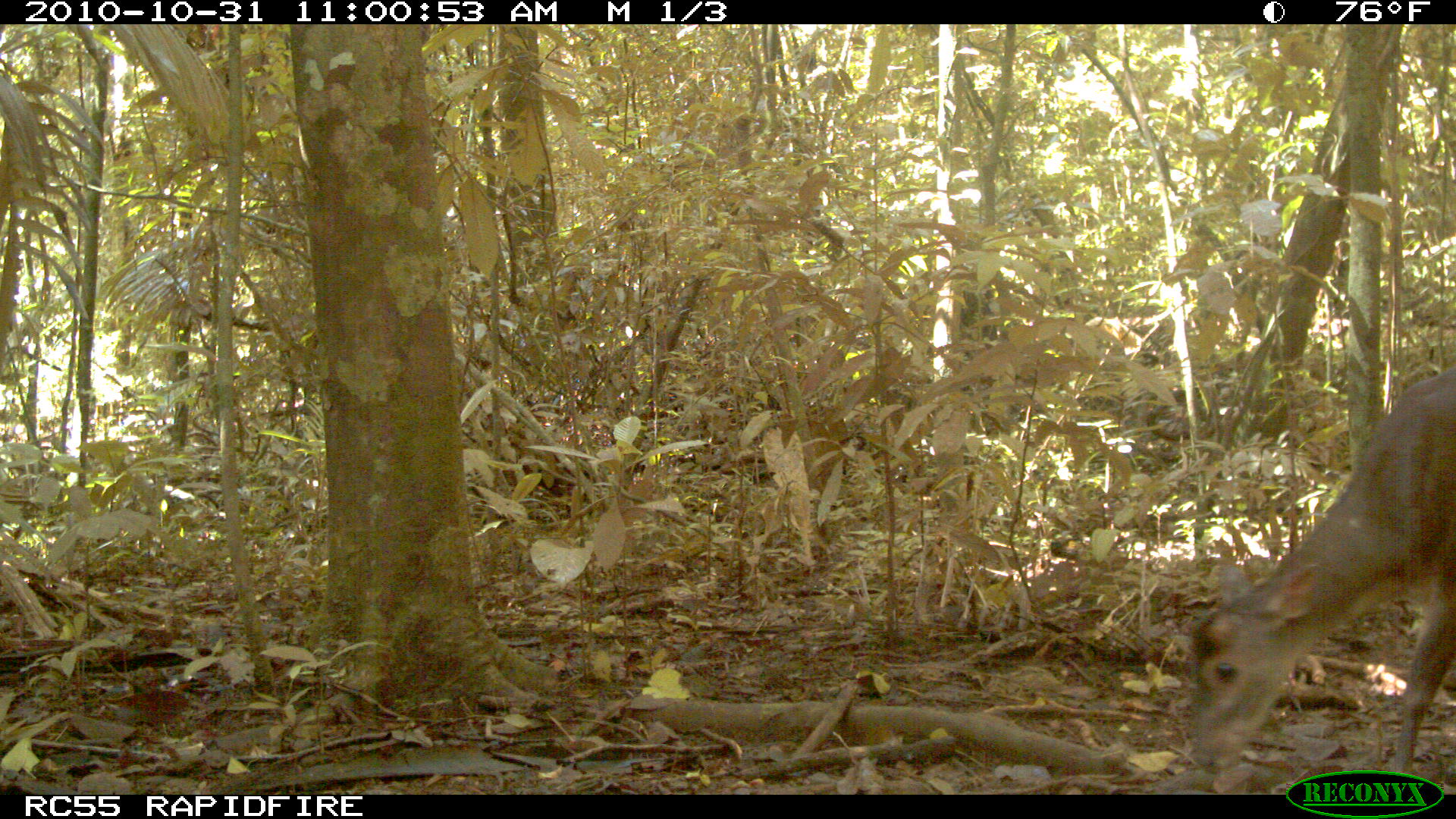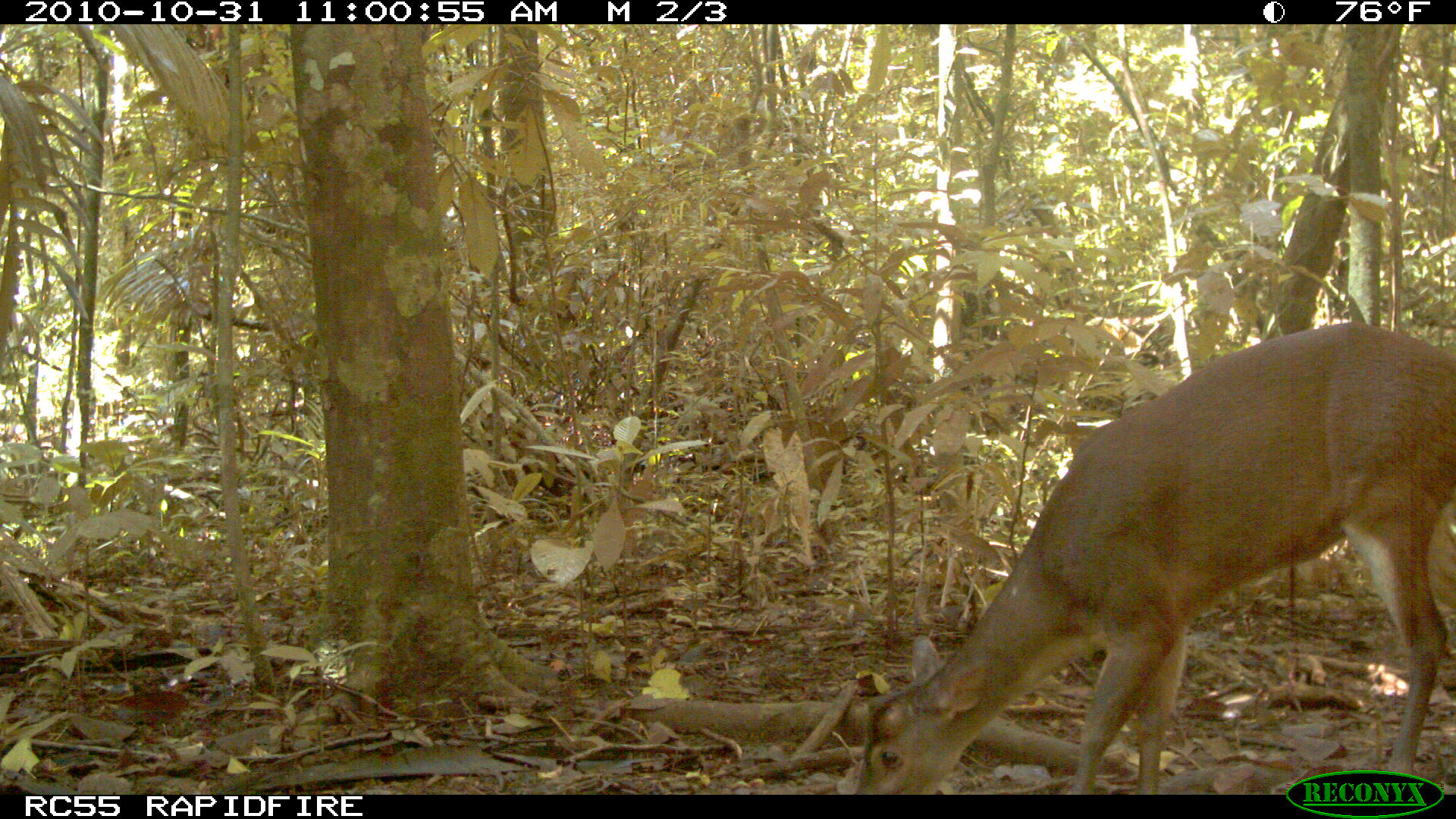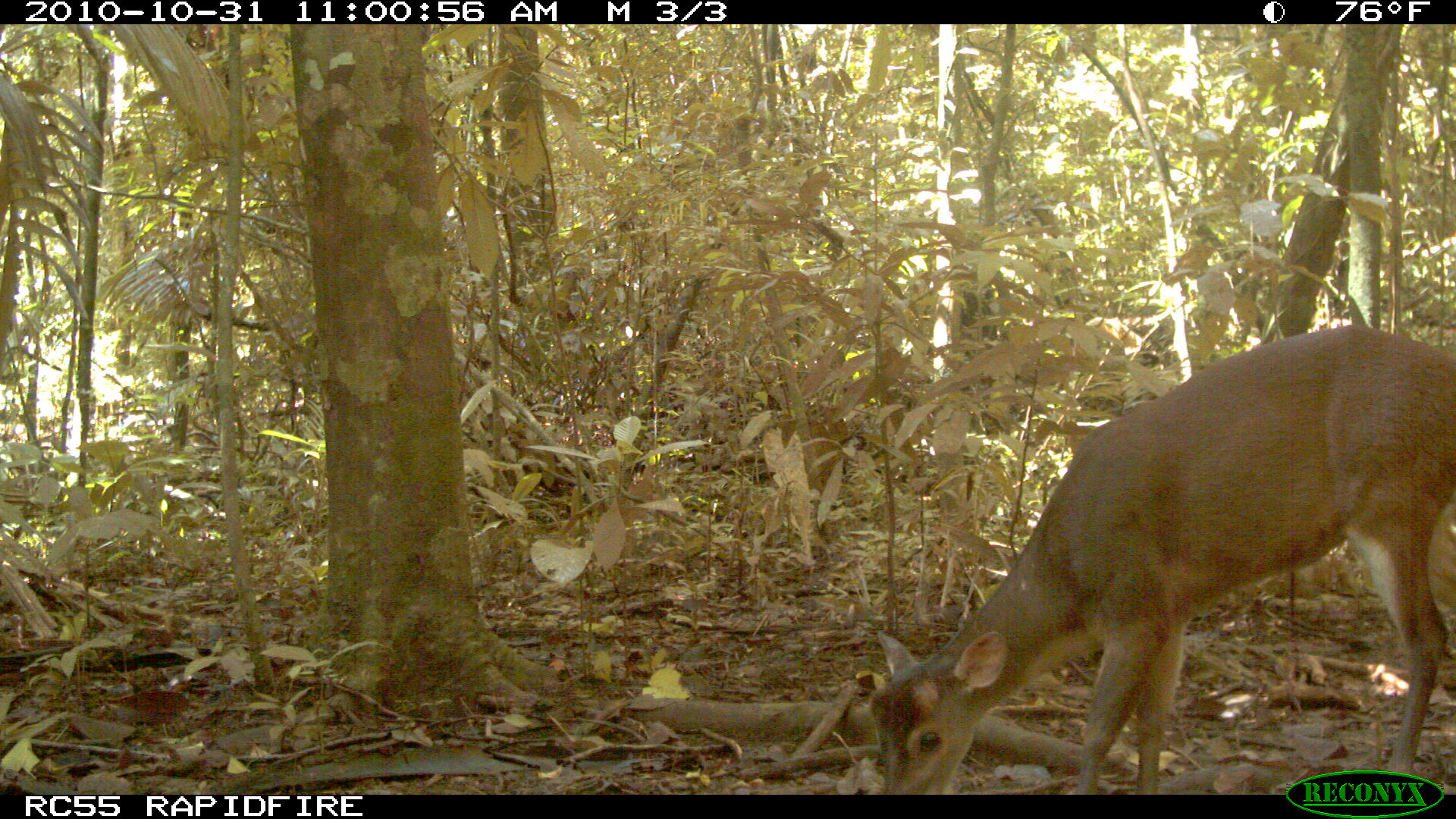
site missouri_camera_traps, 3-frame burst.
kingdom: Animalia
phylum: Chordata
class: Mammalia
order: Artiodactyla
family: Cervidae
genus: Odocoileus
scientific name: Odocoileus virginianus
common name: white-tailed deer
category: white tailed deer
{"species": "white tailed deer (white-tailed deer) (Odocoileus virginianus)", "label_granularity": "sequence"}